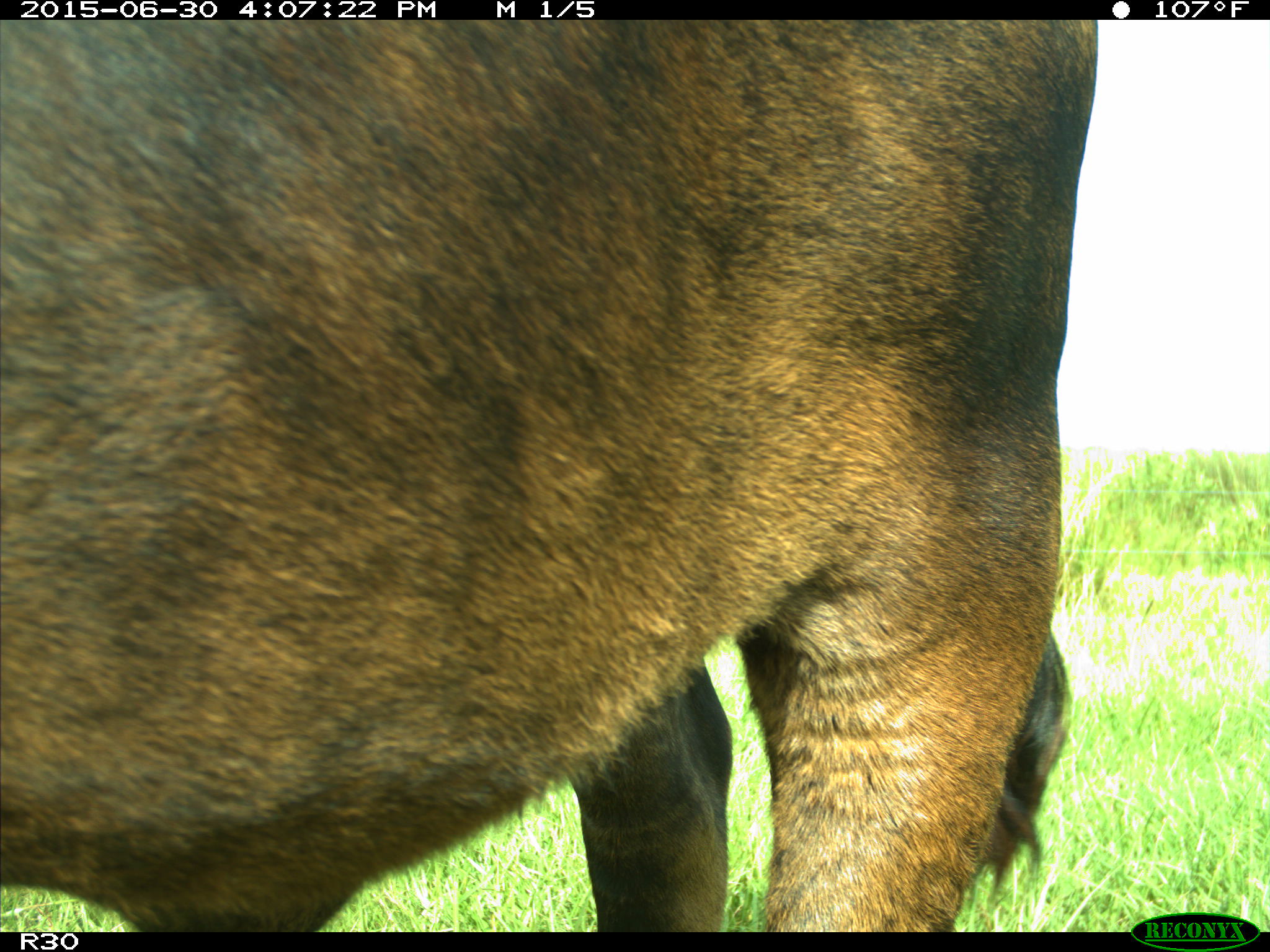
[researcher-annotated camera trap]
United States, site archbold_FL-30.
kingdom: Animalia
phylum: Chordata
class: Mammalia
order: Artiodactyla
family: Bovidae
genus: Bos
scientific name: Bos taurus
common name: domestic cow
Bos taurus (domestic cow).